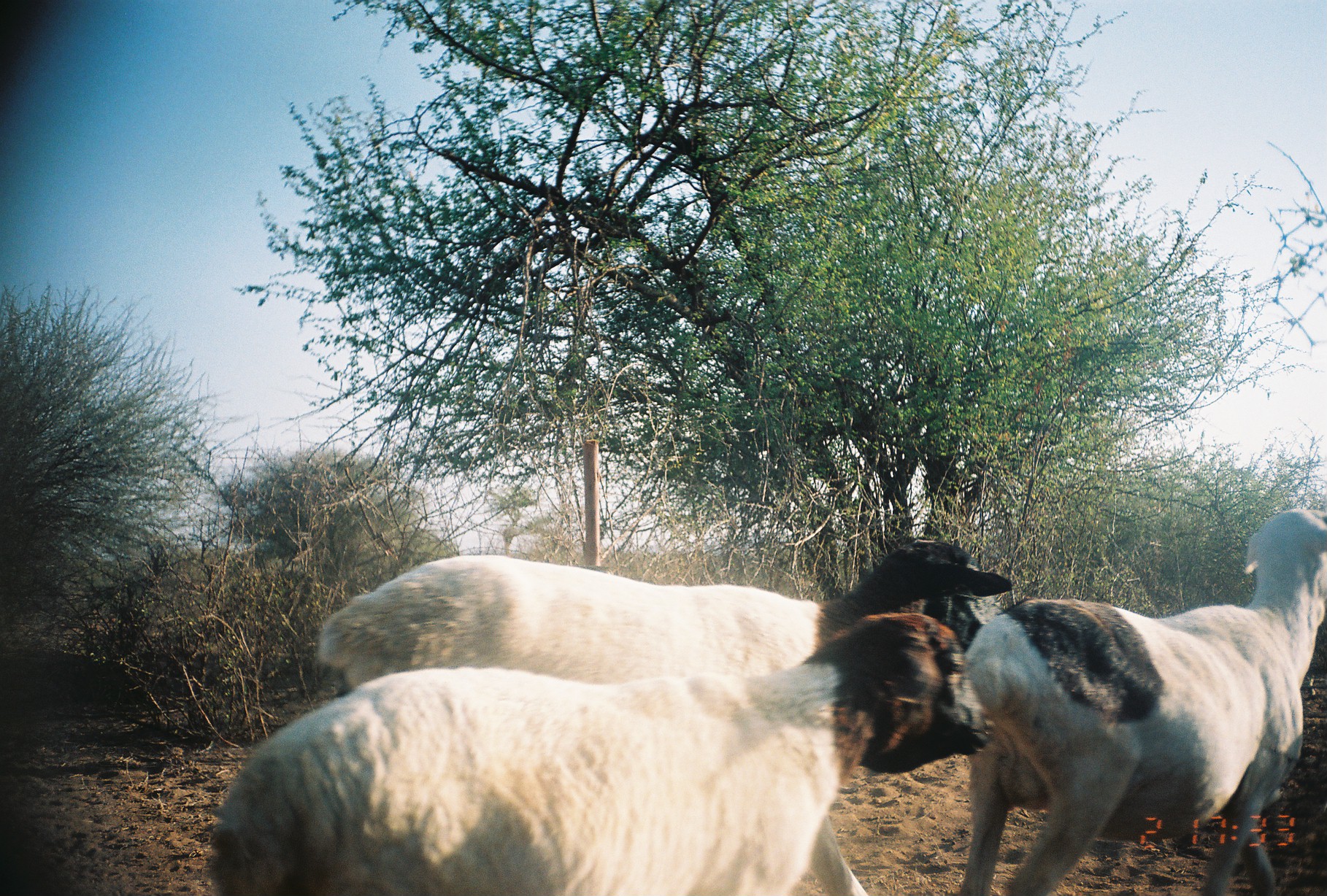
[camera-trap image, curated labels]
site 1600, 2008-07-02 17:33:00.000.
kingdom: Animalia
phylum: Chordata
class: Mammalia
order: Artiodactyla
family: Bovidae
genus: Ovis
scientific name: Ovis aries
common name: domestic sheep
Ovis aries (domestic sheep), count 3.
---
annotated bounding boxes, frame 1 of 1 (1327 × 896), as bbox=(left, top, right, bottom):
ovis aries: bbox=(209, 609, 994, 896); bbox=(958, 507, 1327, 893); bbox=(316, 521, 1011, 692)